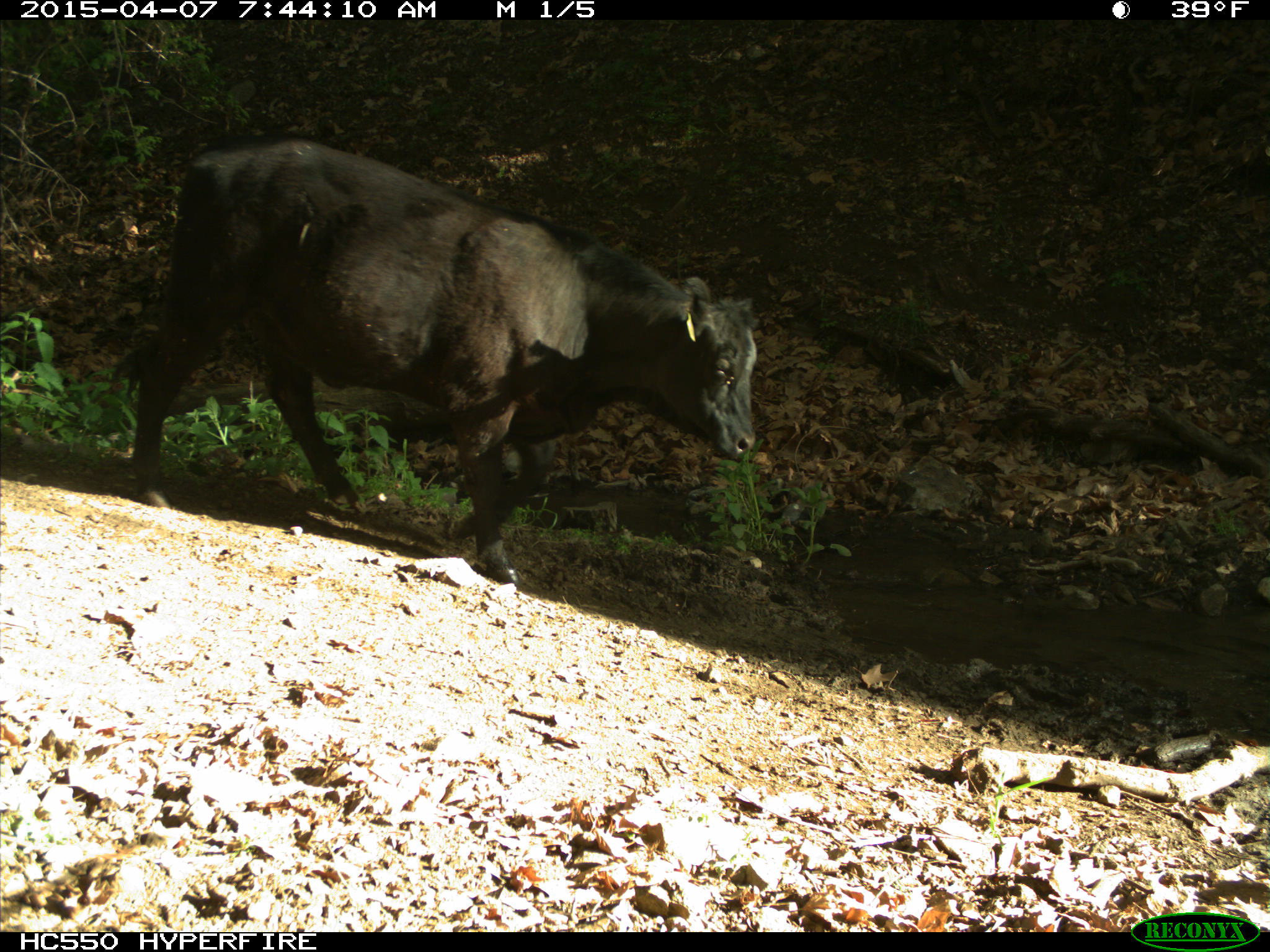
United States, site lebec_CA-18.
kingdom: Animalia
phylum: Chordata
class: Mammalia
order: Artiodactyla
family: Bovidae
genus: Bos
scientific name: Bos taurus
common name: domestic cow